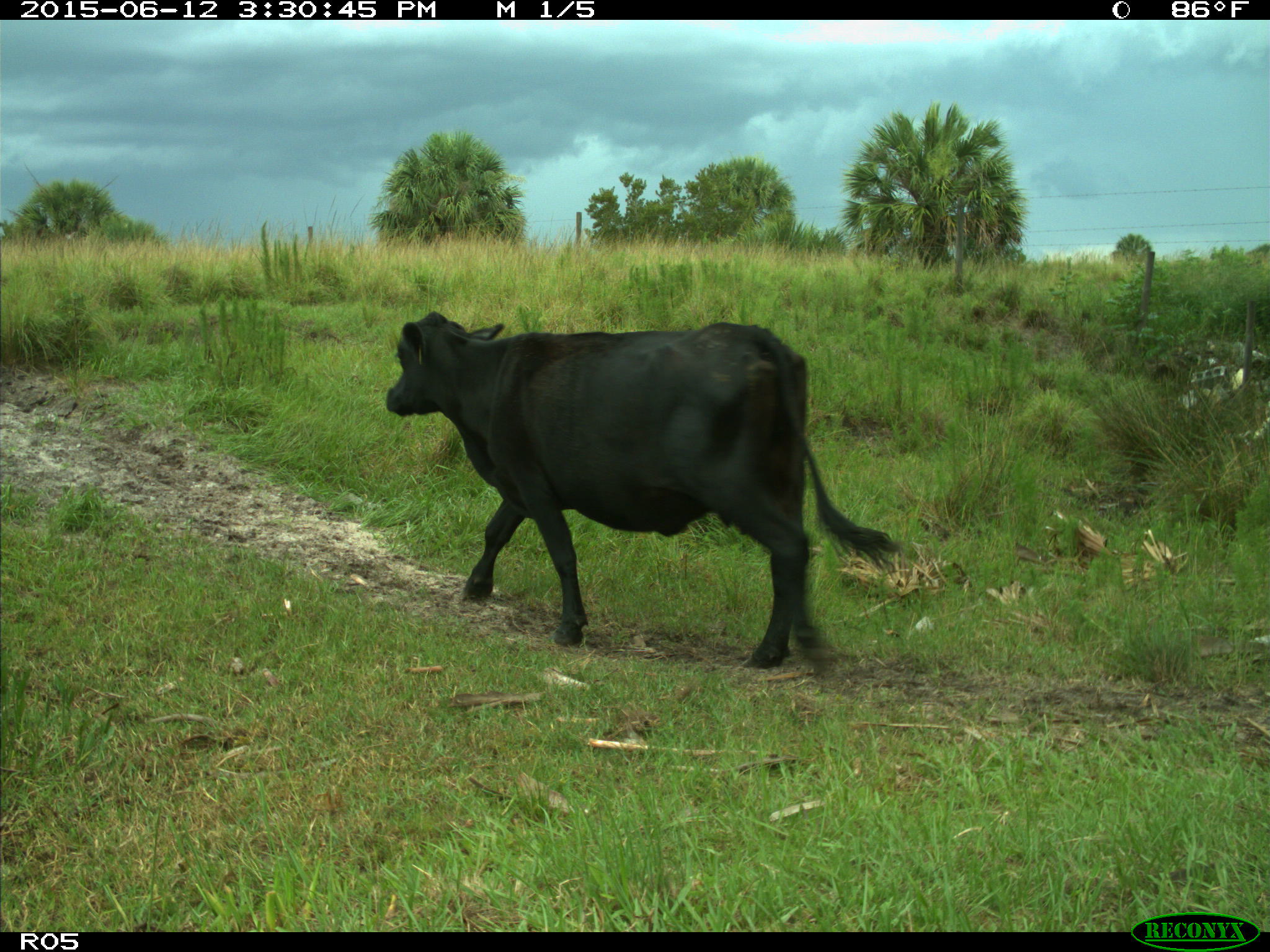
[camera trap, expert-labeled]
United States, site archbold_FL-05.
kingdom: Animalia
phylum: Chordata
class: Mammalia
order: Artiodactyla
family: Bovidae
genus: Bos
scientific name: Bos taurus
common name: domestic cow